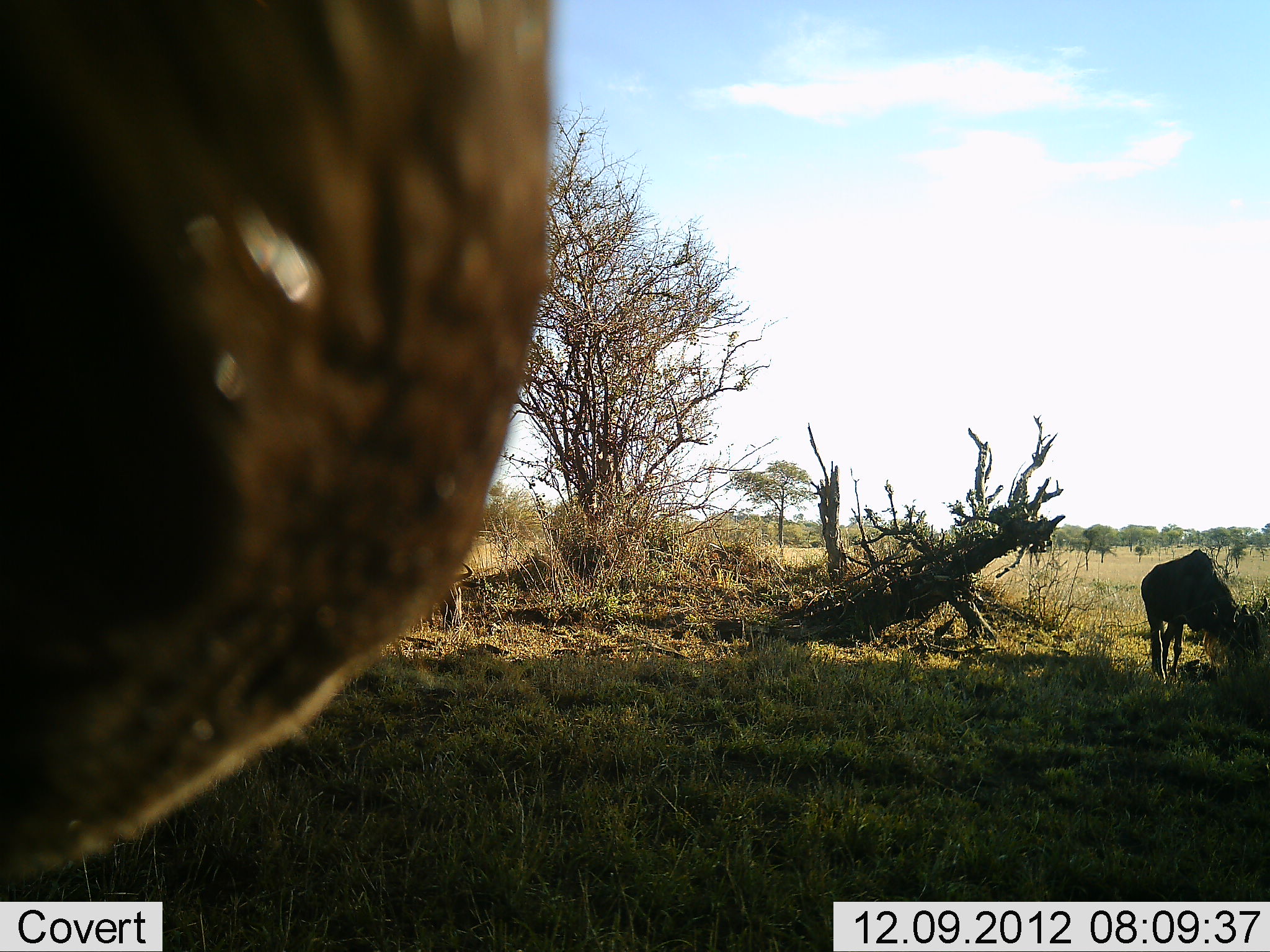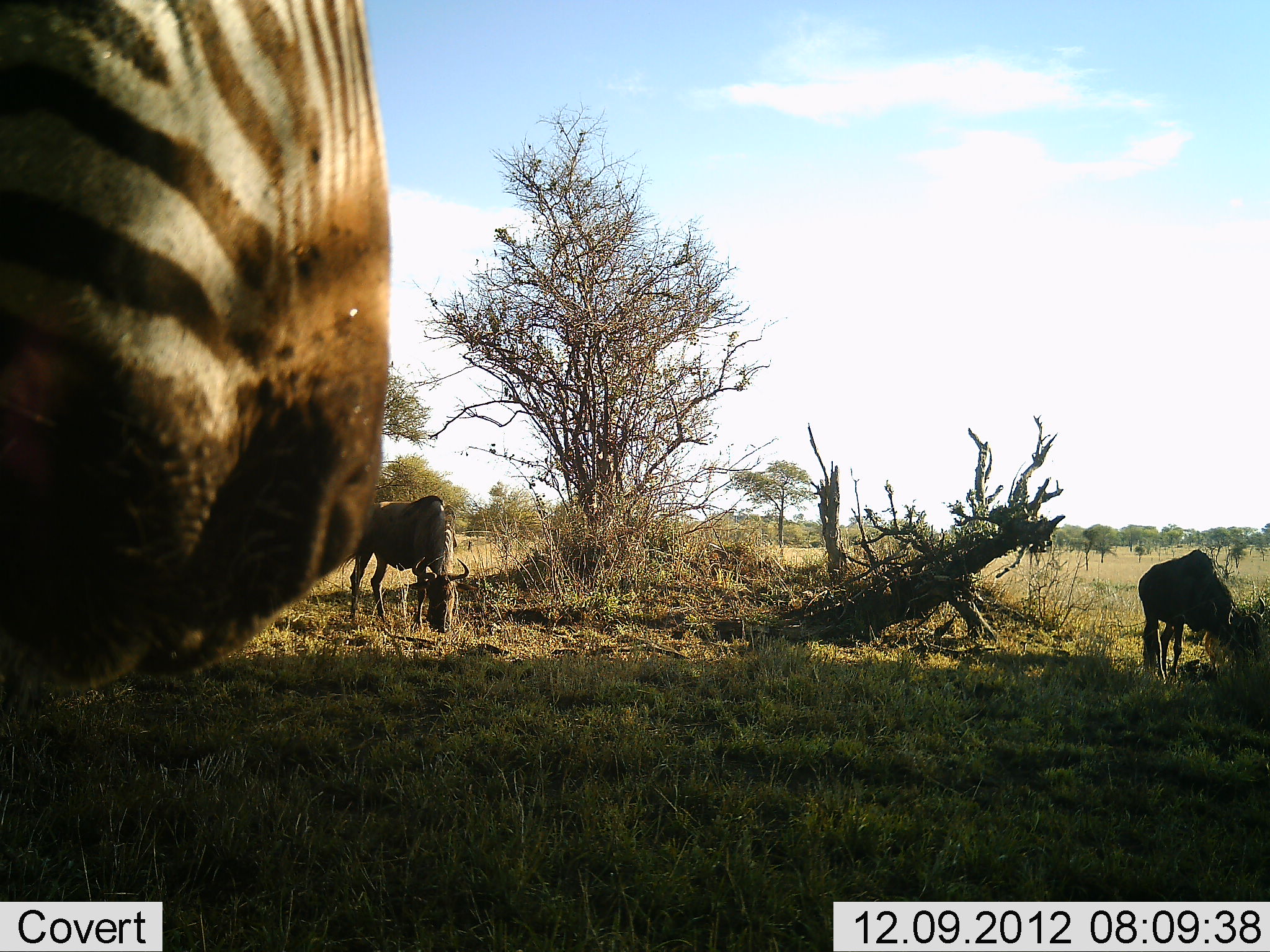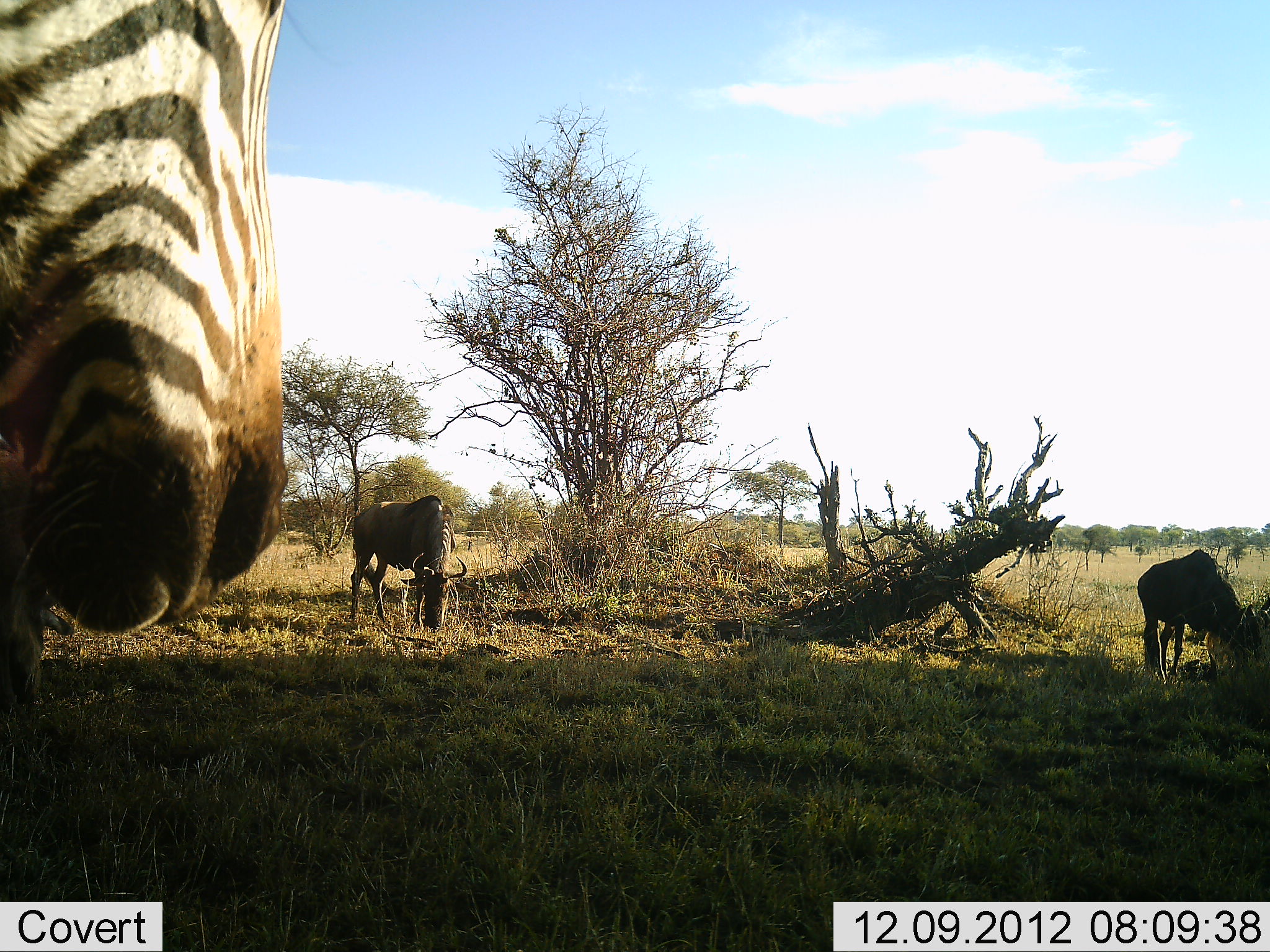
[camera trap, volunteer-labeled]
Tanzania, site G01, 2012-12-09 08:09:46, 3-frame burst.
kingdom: Animalia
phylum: Chordata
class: Mammalia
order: Artiodactyla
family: Bovidae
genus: Connochaetes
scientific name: Connochaetes taurinus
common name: blue wildebeest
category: wildebeest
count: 2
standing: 18%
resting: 0%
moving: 0%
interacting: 0%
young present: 0%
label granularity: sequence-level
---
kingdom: Animalia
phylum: Chordata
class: Mammalia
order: Perissodactyla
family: Equidae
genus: Equus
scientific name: Equus quagga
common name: plains zebra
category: zebra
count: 1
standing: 73%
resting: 0%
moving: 13%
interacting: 13%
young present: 0%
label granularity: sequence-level